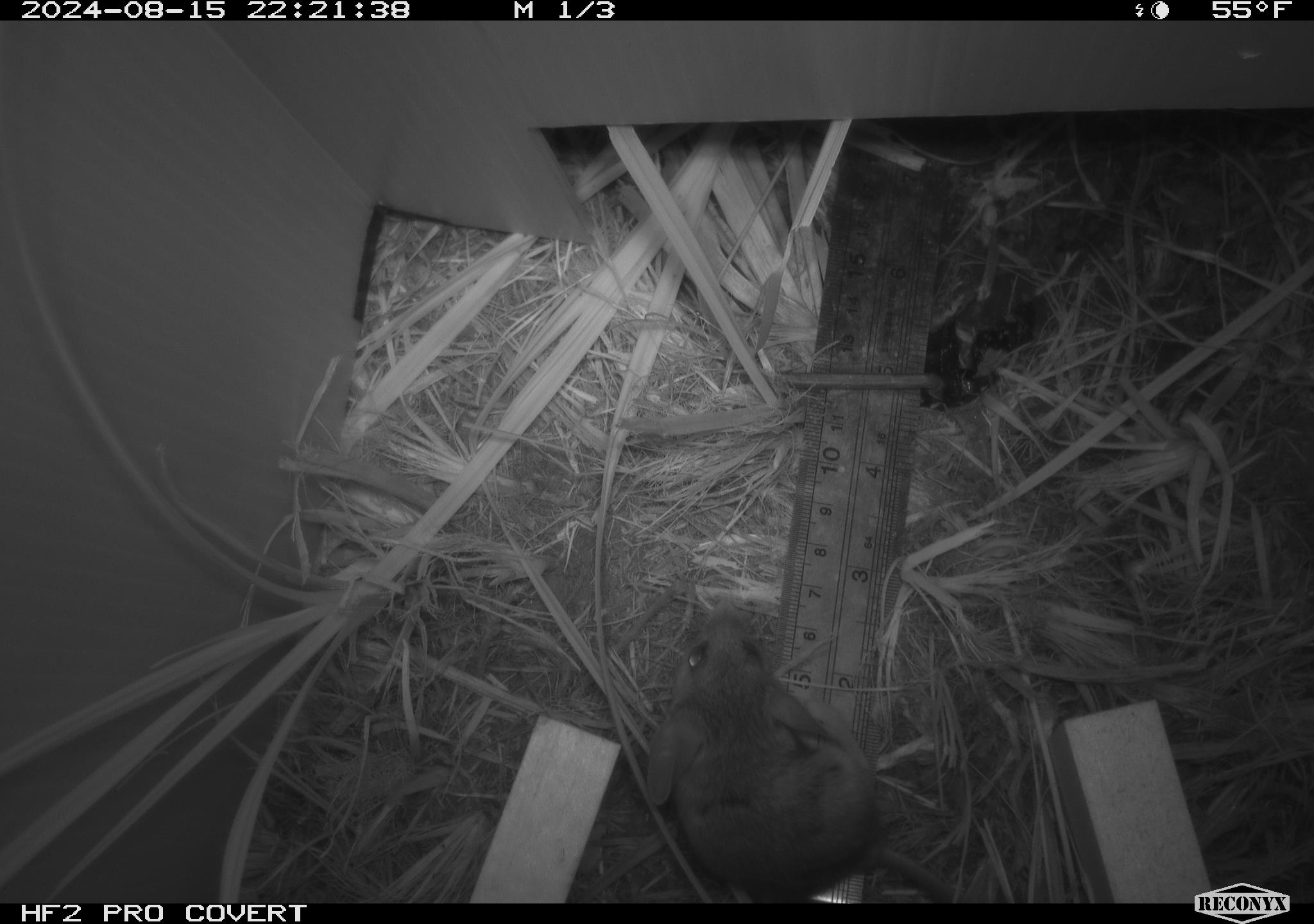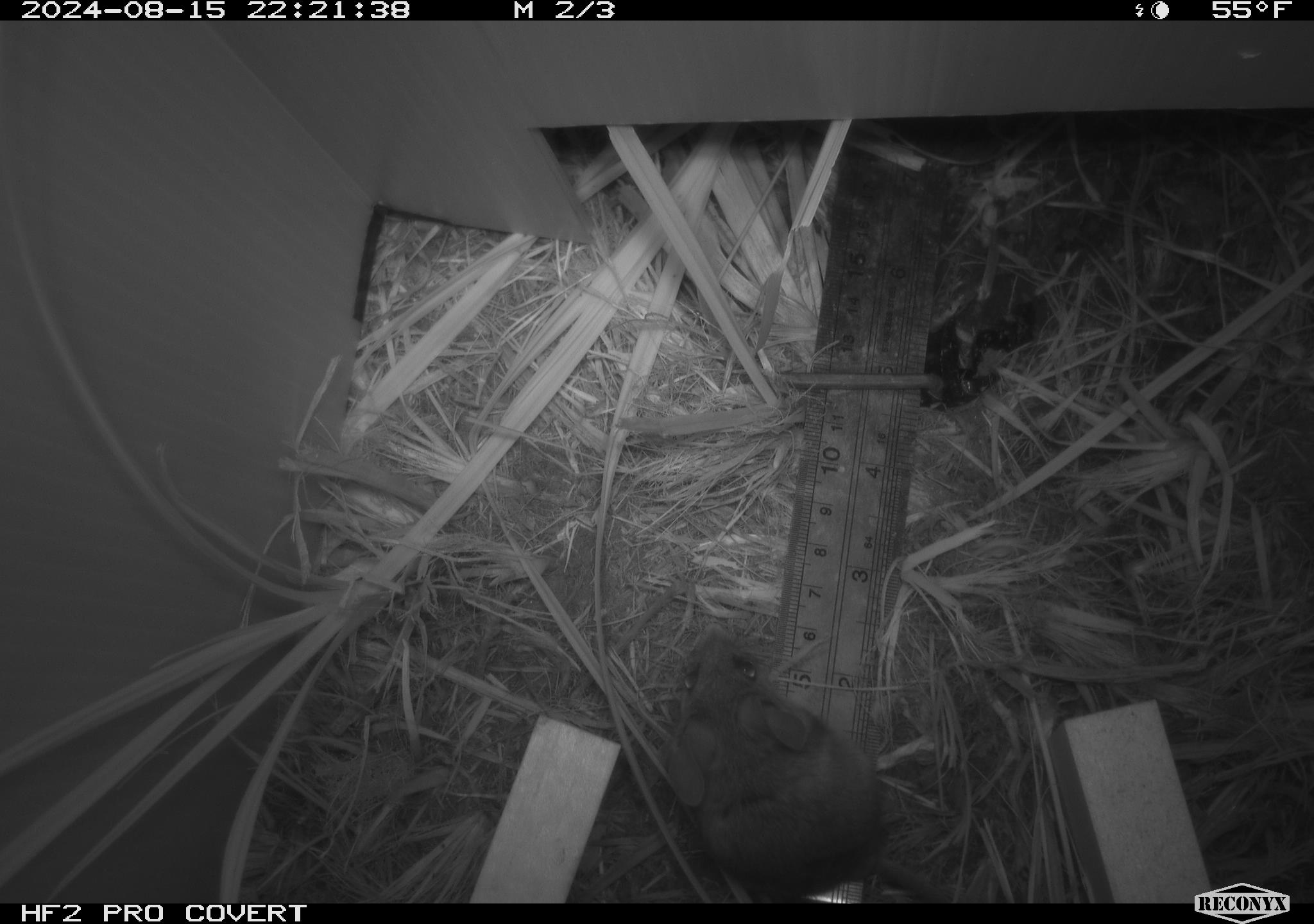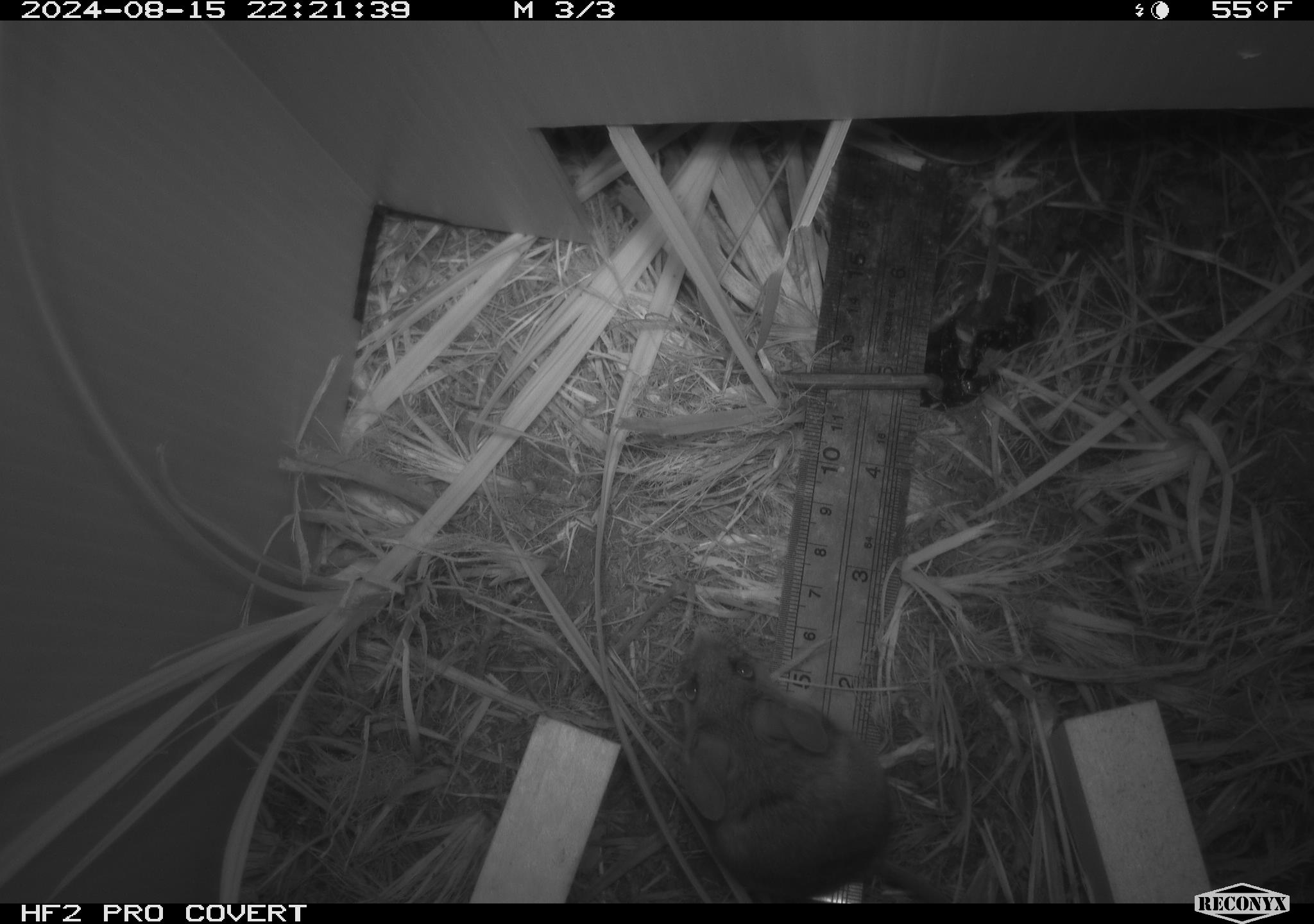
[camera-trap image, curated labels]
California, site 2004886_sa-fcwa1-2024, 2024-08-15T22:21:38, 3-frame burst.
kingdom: Animalia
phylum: Chordata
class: Mammalia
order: Rodentia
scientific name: Rodentia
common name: mouse species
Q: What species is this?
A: Mouse species (Rodentia).